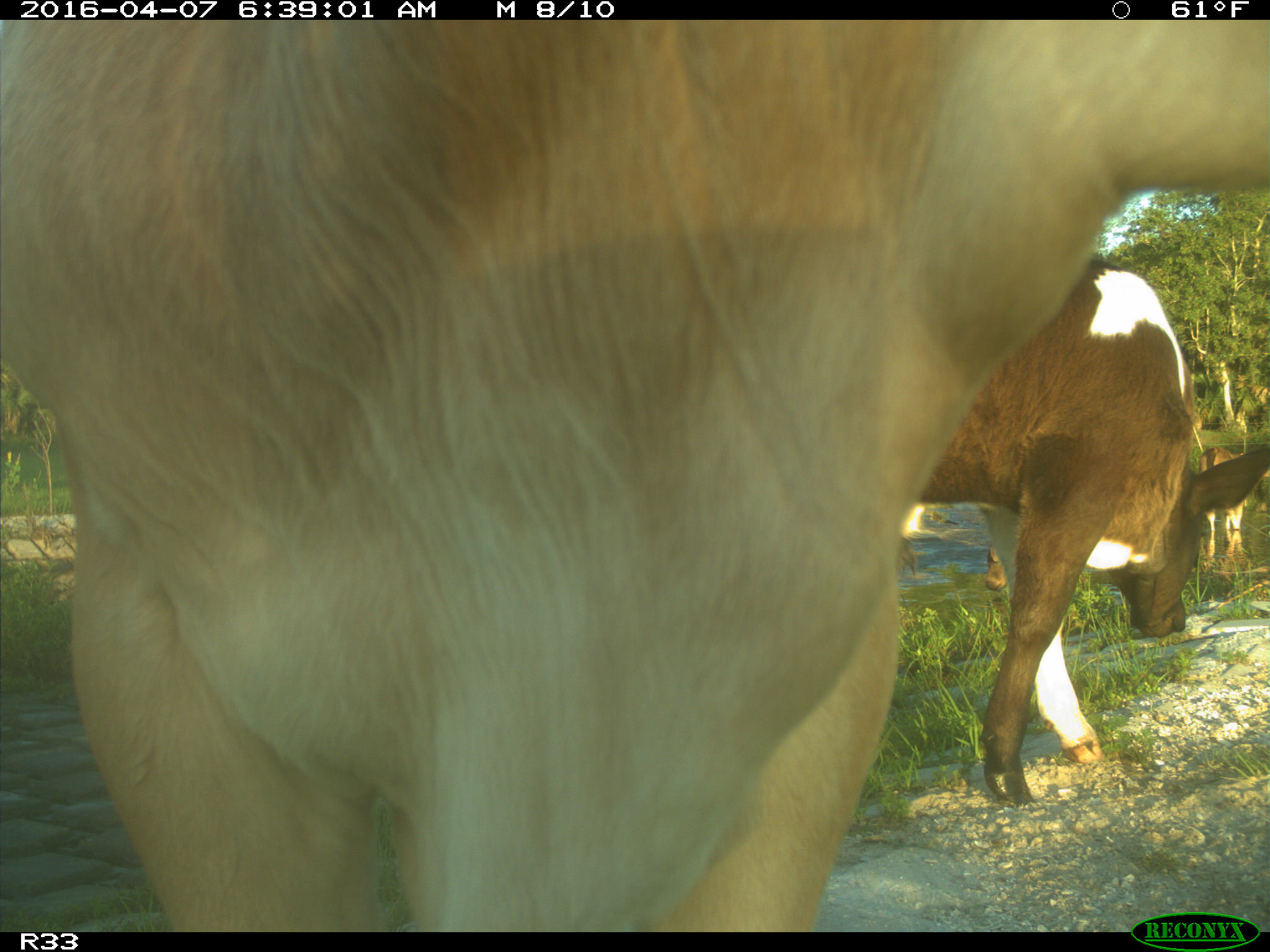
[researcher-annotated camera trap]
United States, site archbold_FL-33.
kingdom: Animalia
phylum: Chordata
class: Mammalia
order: Artiodactyla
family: Bovidae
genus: Bos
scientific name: Bos taurus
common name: domestic cow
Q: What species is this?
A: Bos taurus (domestic cow).